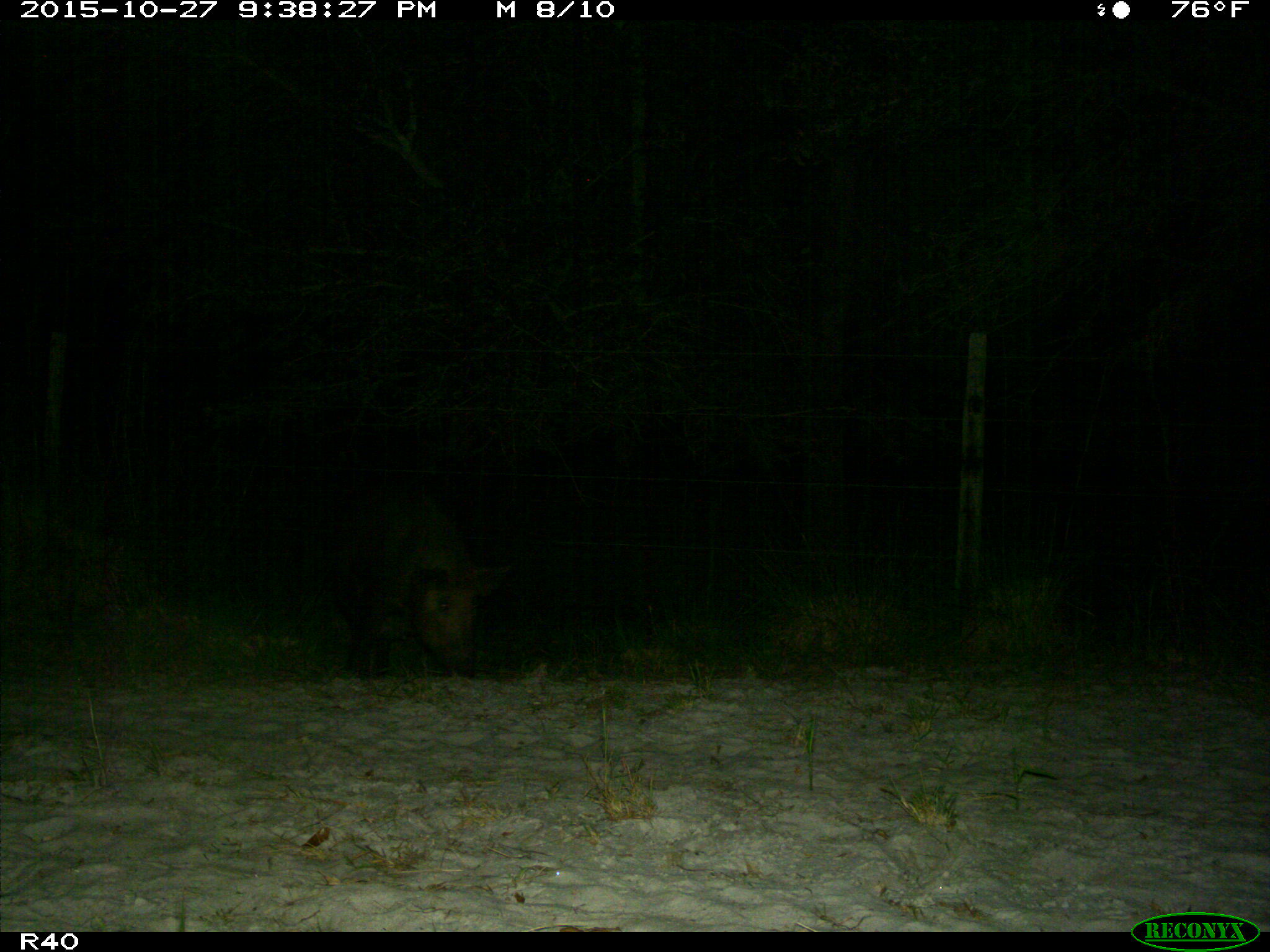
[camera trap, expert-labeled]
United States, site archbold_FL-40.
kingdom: Animalia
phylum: Chordata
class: Mammalia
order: Artiodactyla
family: Suidae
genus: Sus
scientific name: Sus scrofa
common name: wild boar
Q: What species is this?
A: Sus scrofa (wild boar).